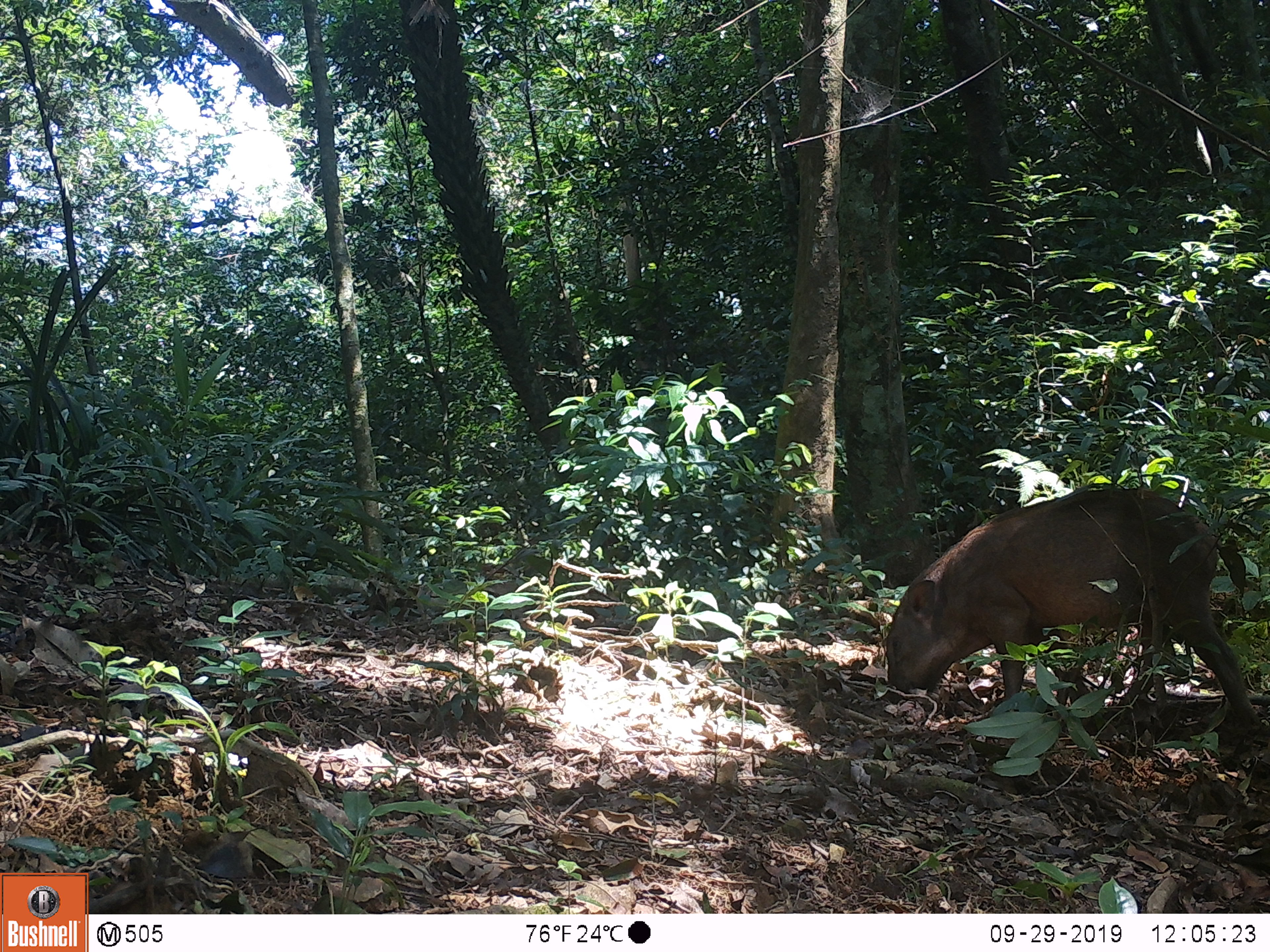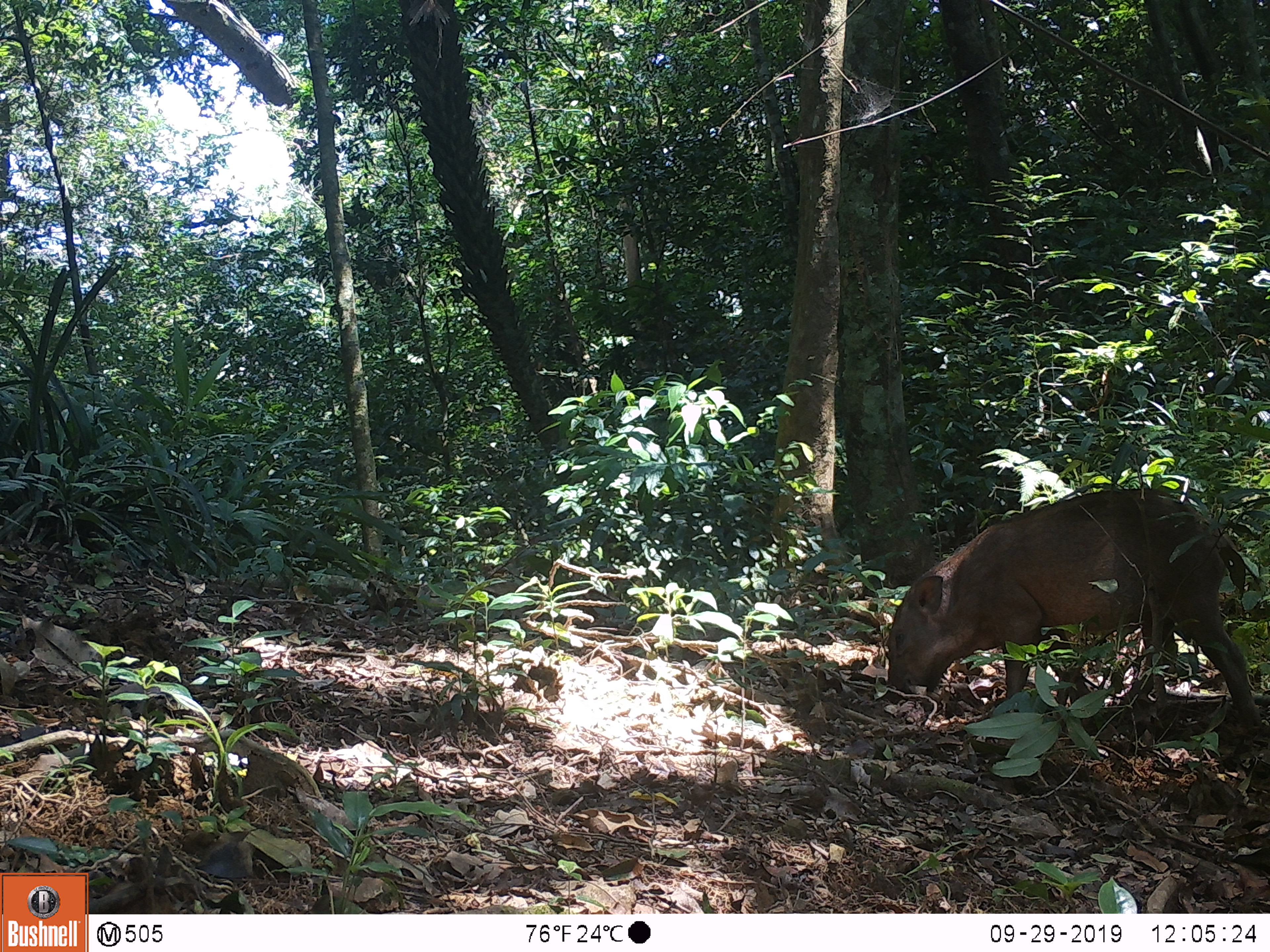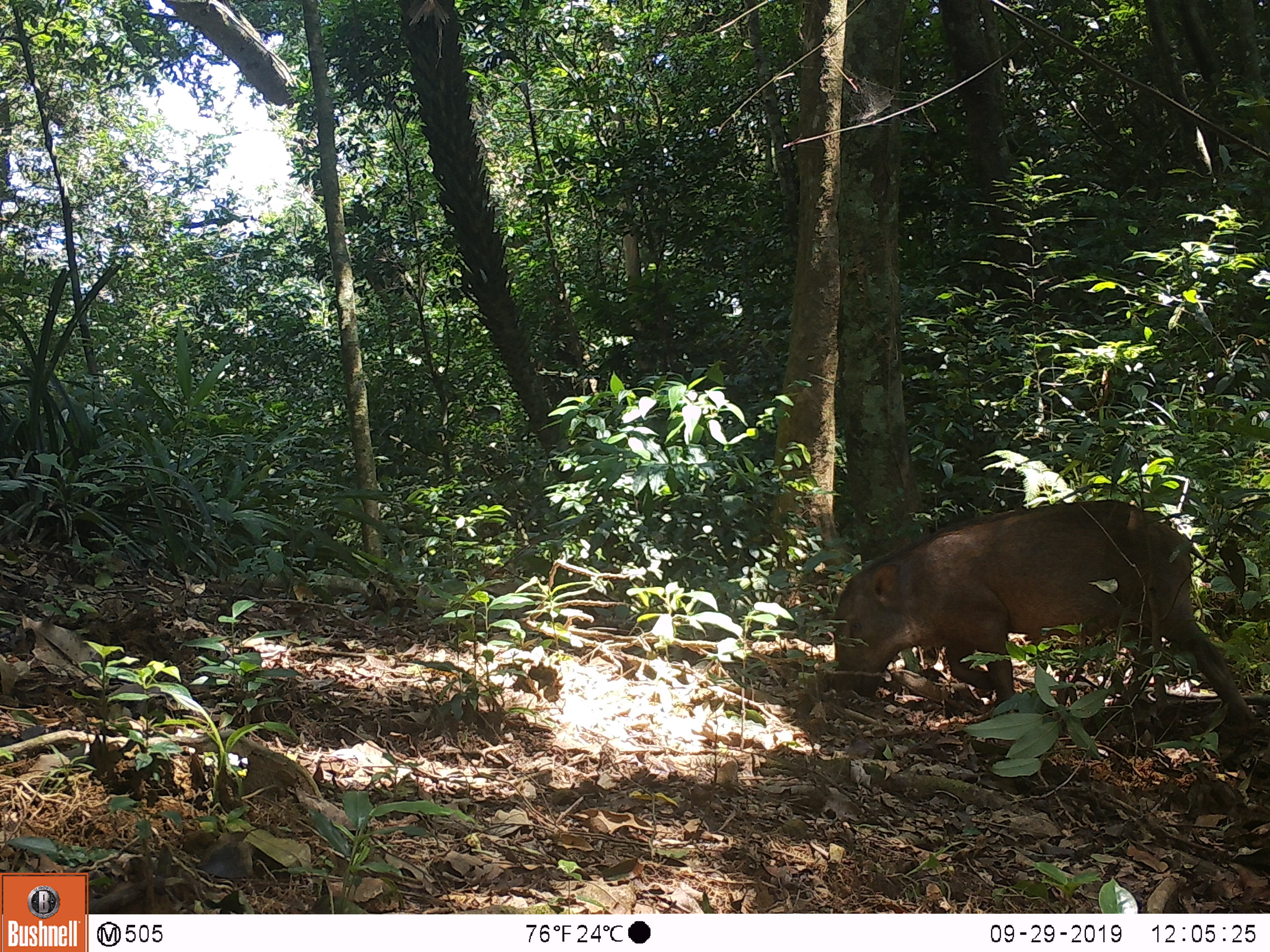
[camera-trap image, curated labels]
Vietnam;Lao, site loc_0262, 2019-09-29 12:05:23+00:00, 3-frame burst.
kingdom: Animalia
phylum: Chordata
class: Mammalia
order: Artiodactyla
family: Suidae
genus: Sus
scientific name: Sus scrofa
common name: eurasian wild pig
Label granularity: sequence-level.